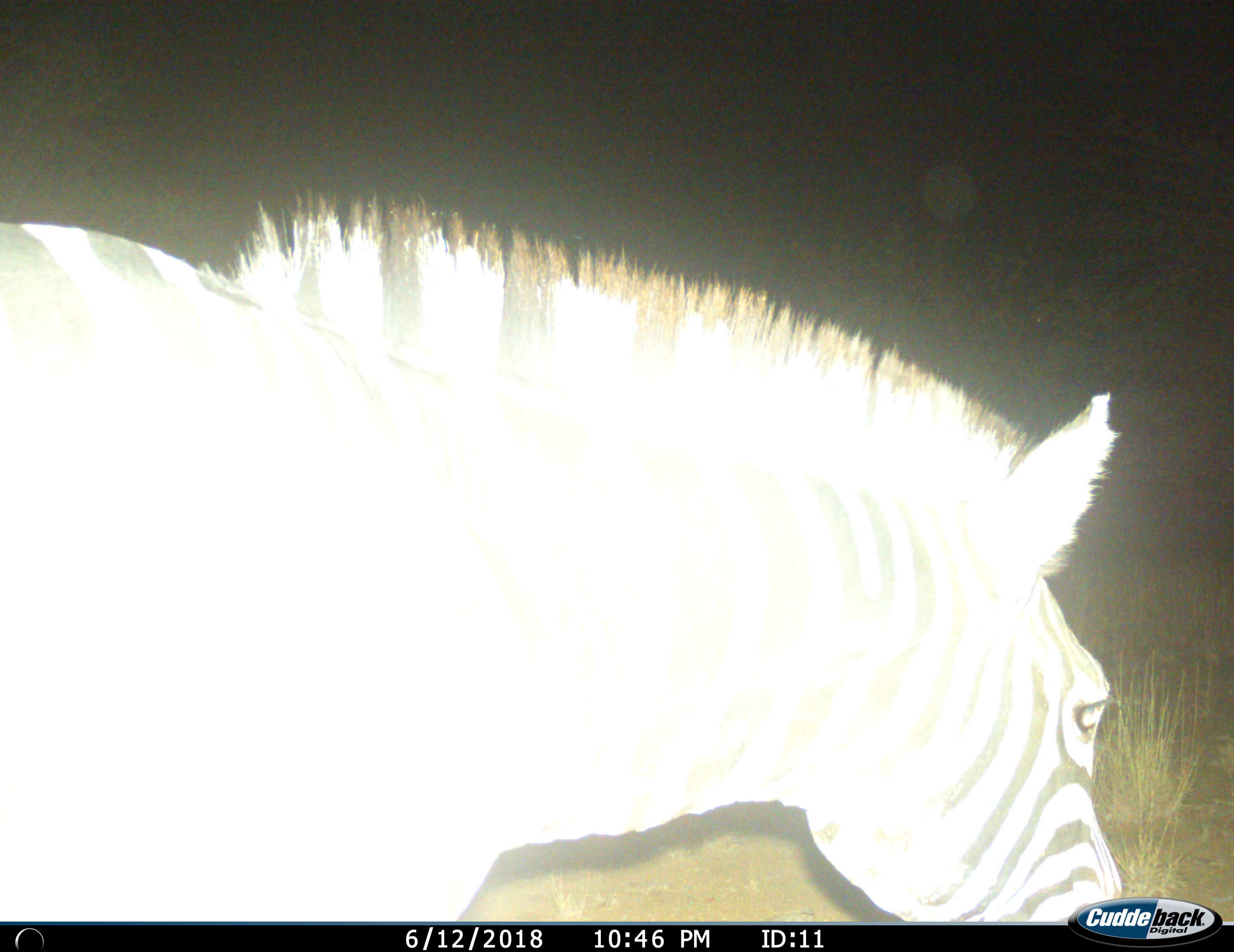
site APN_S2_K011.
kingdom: Animalia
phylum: Chordata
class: Mammalia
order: Perissodactyla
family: Equidae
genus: Equus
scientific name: Equus quagga burchellii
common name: burchell's zebra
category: zebraburchells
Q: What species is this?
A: Zebraburchells (burchell's zebra) (Equus quagga burchellii).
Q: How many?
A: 1.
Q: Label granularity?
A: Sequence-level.